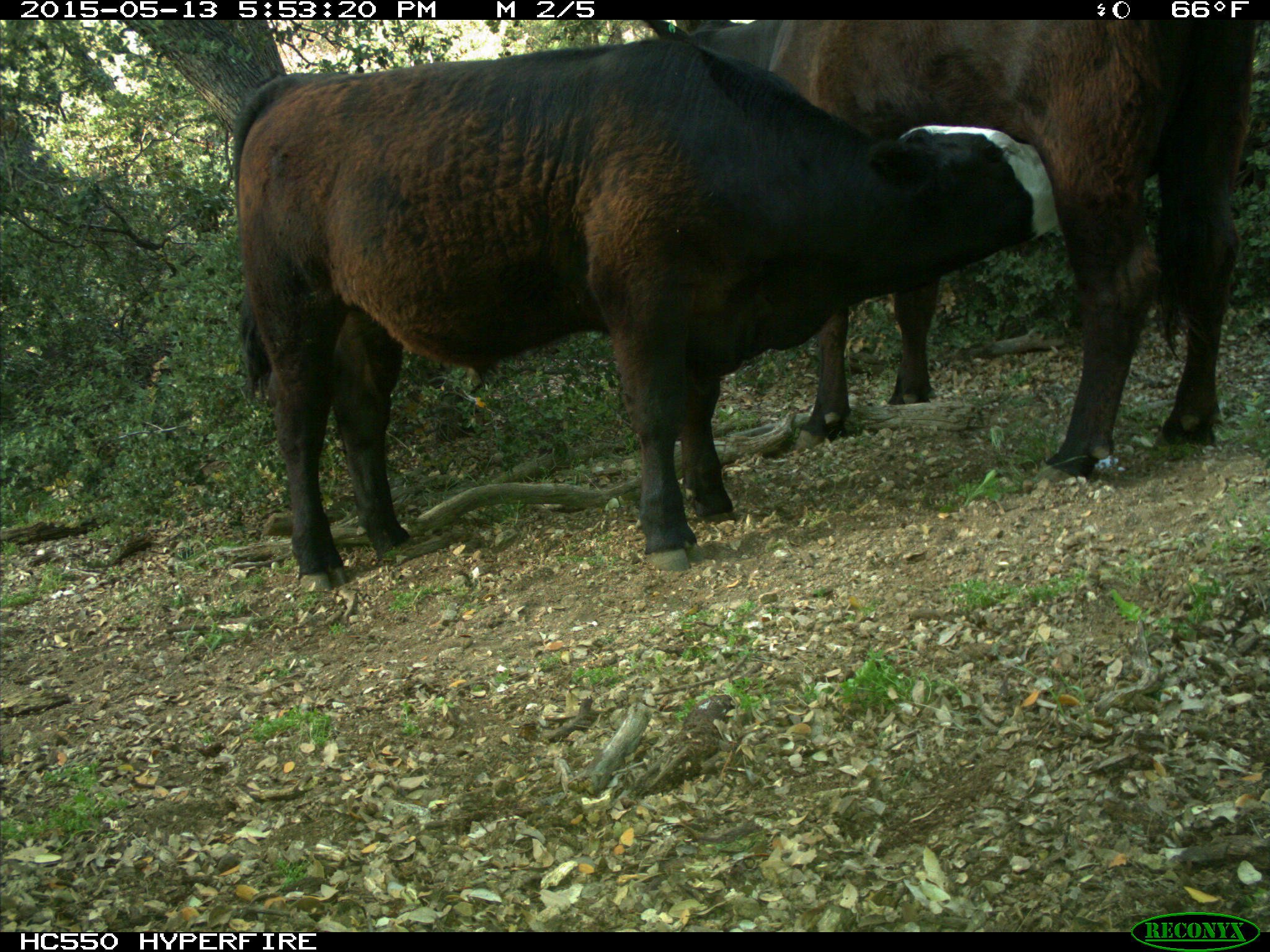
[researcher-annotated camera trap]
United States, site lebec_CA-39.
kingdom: Animalia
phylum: Chordata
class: Mammalia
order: Artiodactyla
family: Bovidae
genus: Bos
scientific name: Bos taurus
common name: domestic cow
Bos taurus (domestic cow).